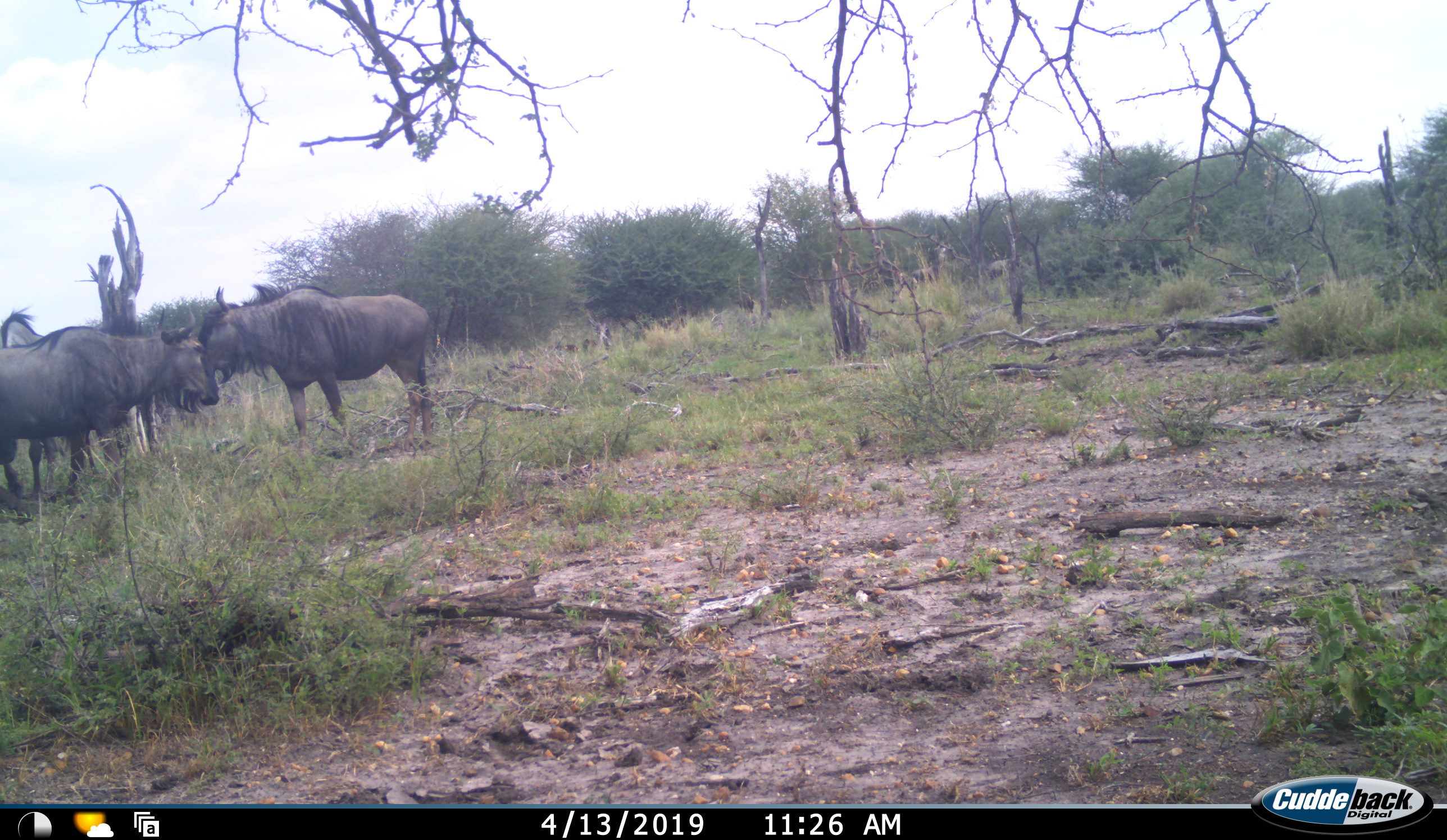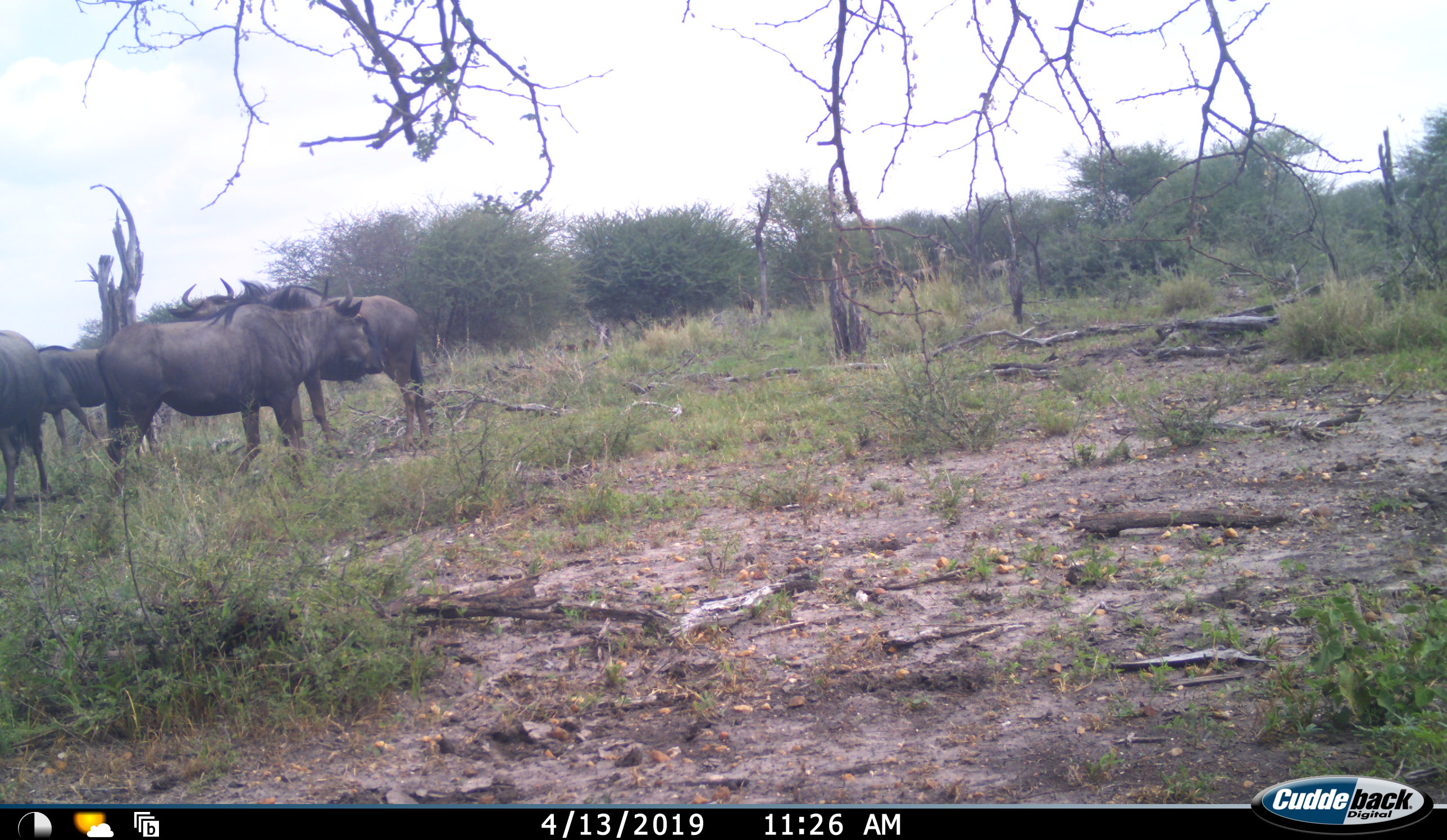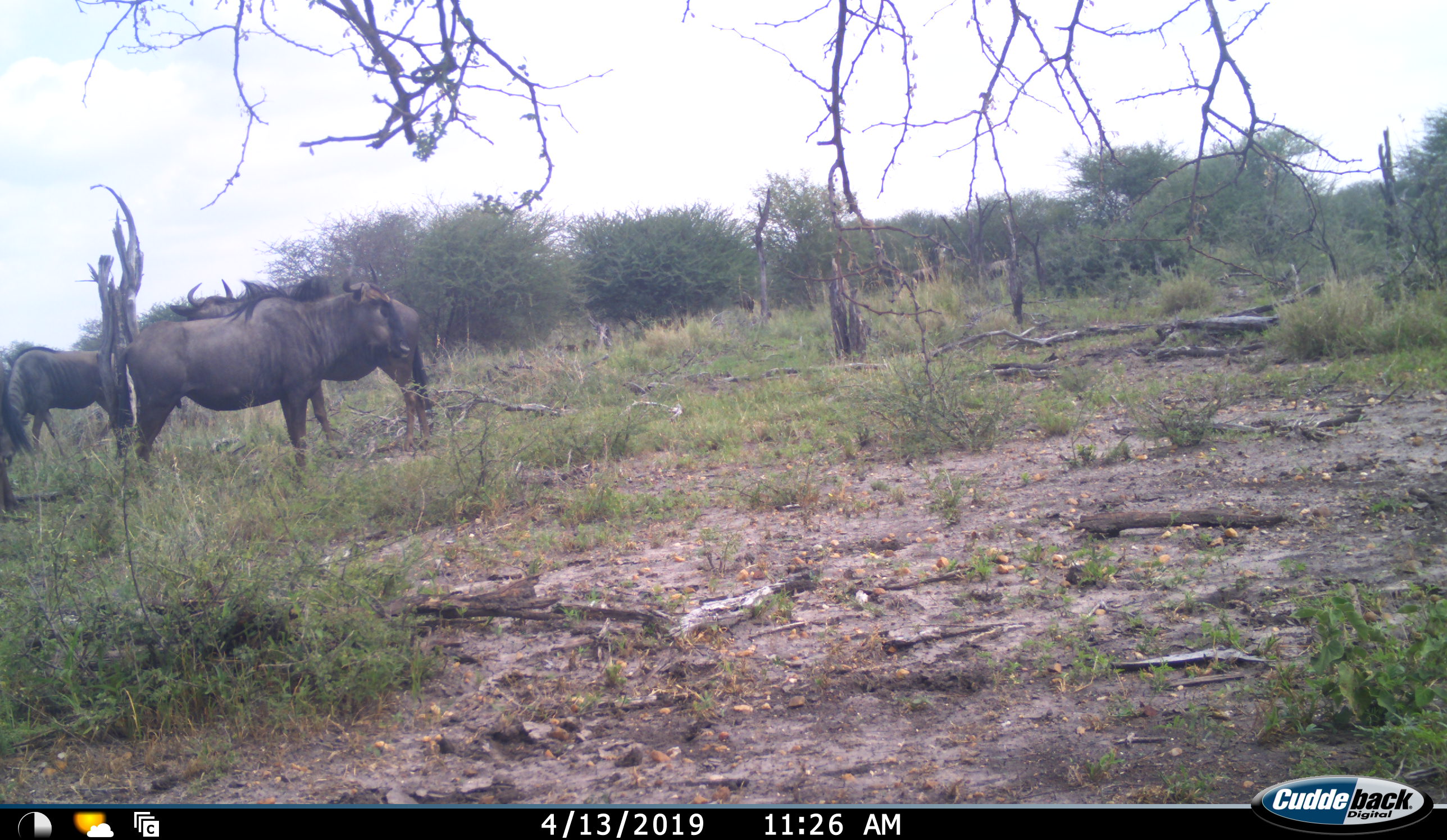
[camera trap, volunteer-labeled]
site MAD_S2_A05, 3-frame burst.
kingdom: Animalia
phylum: Chordata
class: Mammalia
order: Artiodactyla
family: Bovidae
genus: Connochaetes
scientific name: Connochaetes taurinus taurinus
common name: blue wildebeest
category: wildebeestblue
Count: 4.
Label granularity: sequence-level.